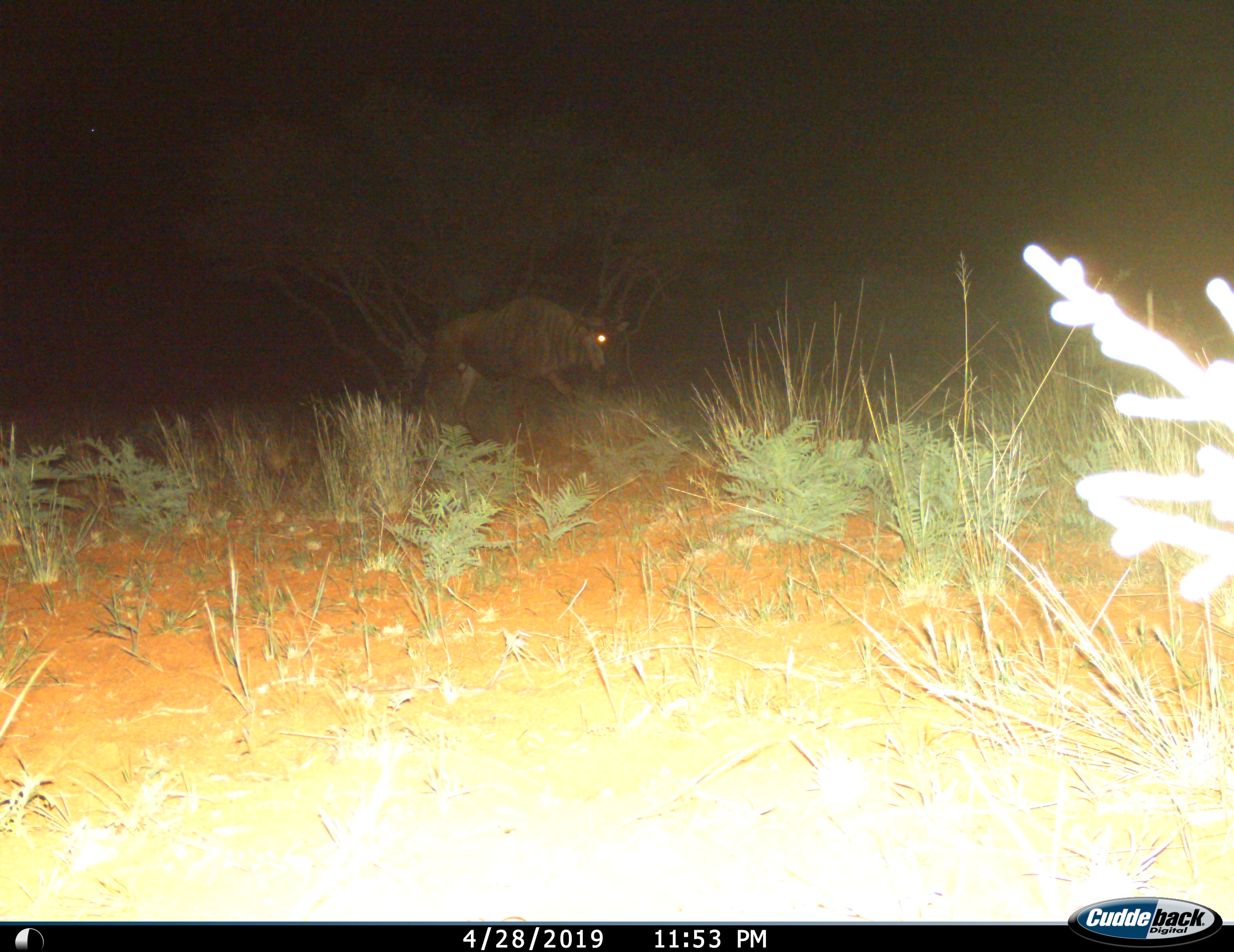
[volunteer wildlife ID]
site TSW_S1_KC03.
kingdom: Animalia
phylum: Chordata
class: Mammalia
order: Artiodactyla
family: Bovidae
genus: Connochaetes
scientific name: Connochaetes taurinus taurinus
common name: blue wildebeest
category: wildebeestblue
Wildebeestblue (blue wildebeest) (Connochaetes taurinus taurinus), count 1. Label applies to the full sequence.